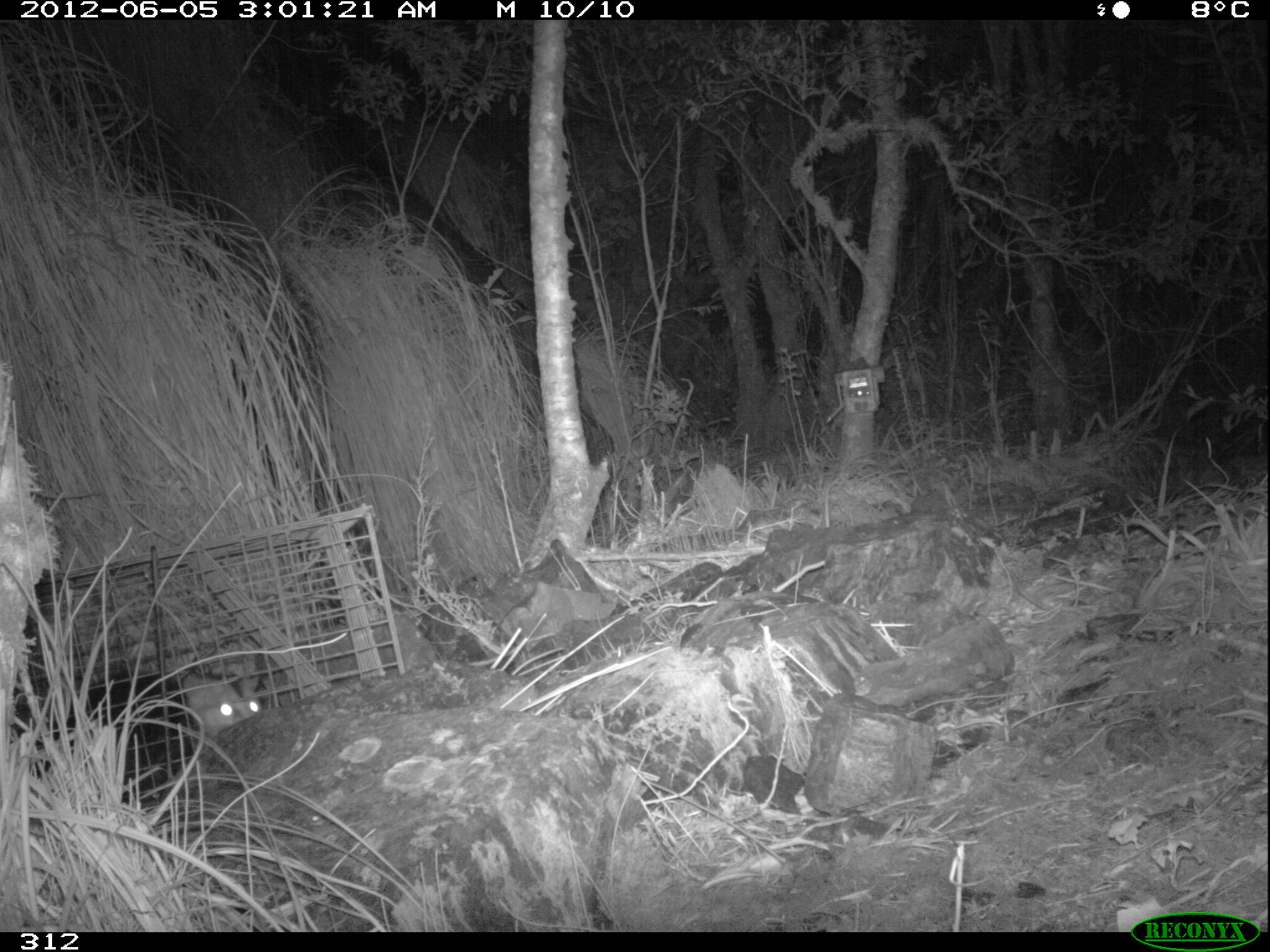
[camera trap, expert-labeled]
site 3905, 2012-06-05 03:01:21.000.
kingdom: Animalia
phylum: Chordata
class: Mammalia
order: Didelphimorphia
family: Didelphidae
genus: Didelphis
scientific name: Didelphis pernigra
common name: andean white-eared opossum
Didelphis pernigra (andean white-eared opossum).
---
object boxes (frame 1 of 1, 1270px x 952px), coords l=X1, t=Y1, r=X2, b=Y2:
didelphis pernigra: l=14, t=666, r=269, b=809